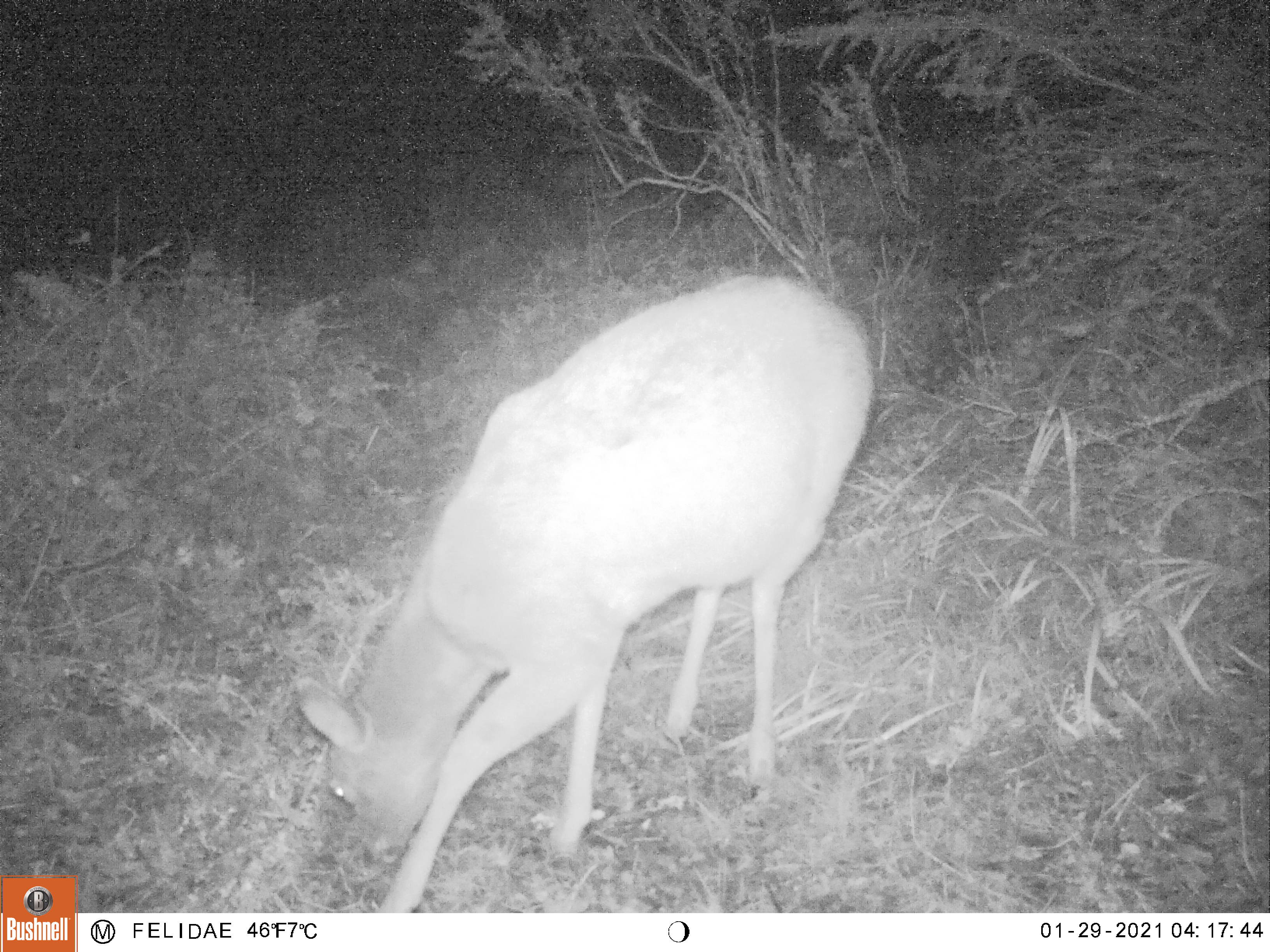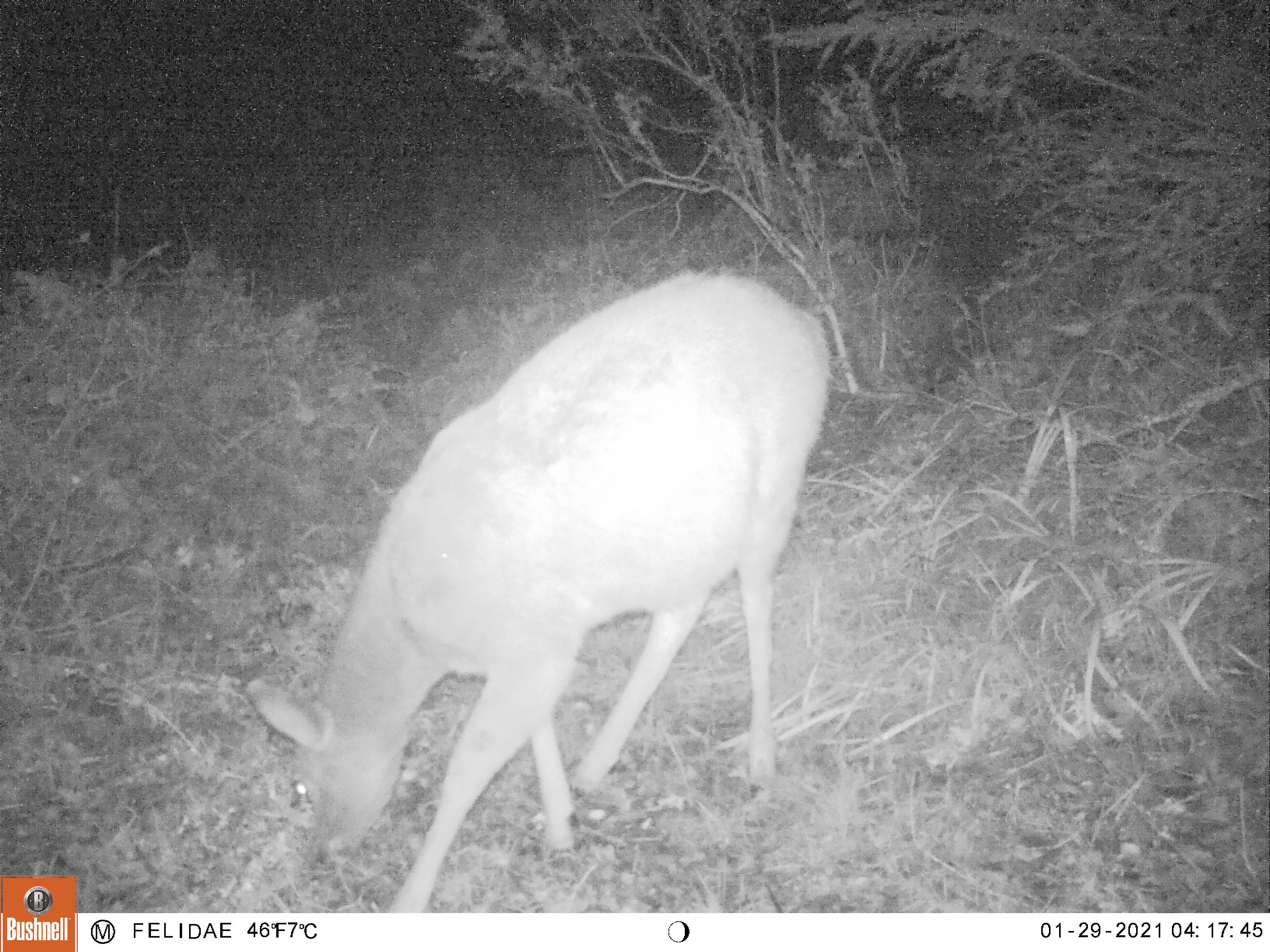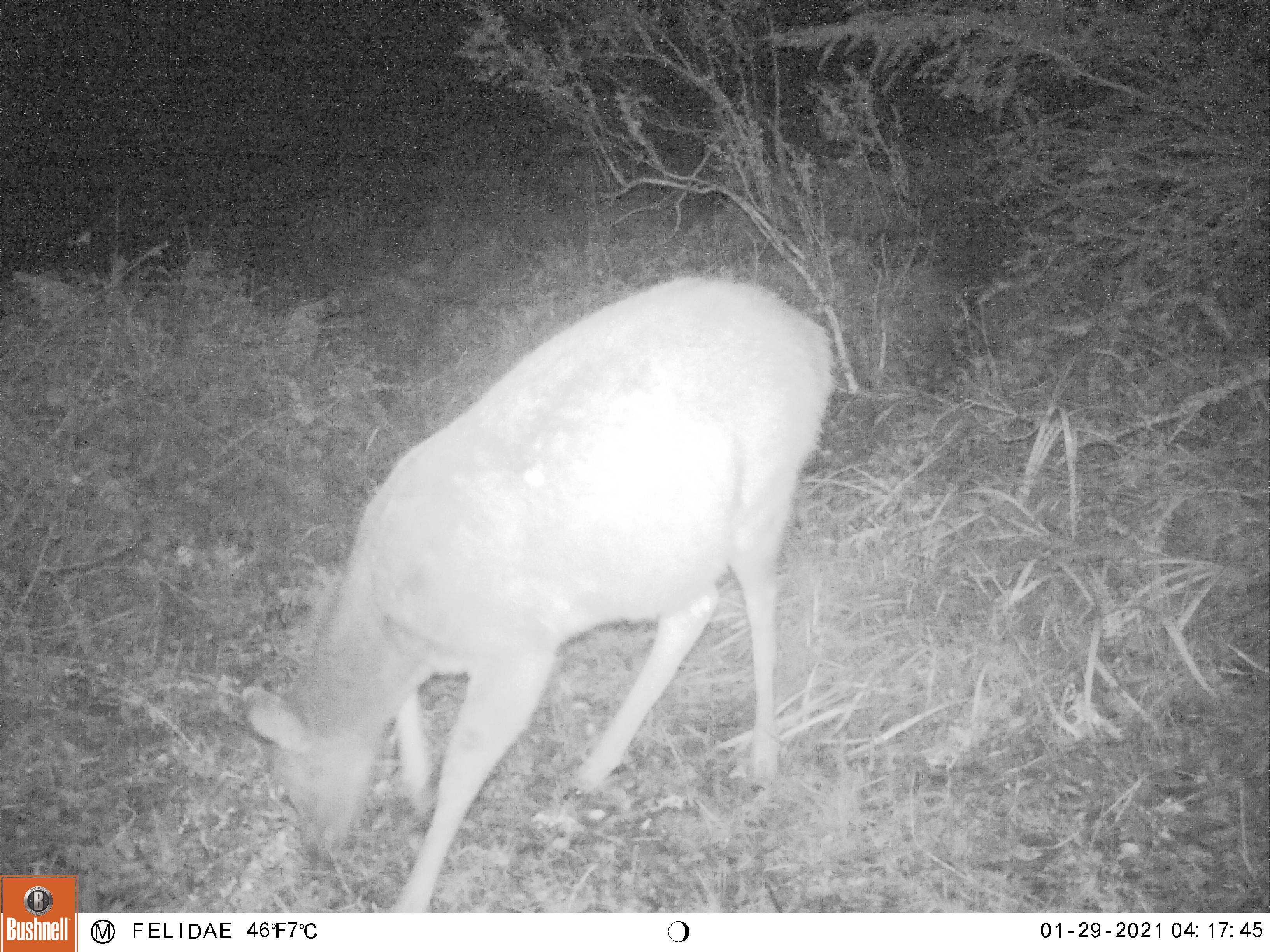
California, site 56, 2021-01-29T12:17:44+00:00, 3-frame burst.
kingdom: Animalia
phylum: Chordata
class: Mammalia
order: Artiodactyla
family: Cervidae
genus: Odocoileus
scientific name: Odocoileus hemionus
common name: mule deer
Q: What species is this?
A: Mule deer (Odocoileus hemionus).